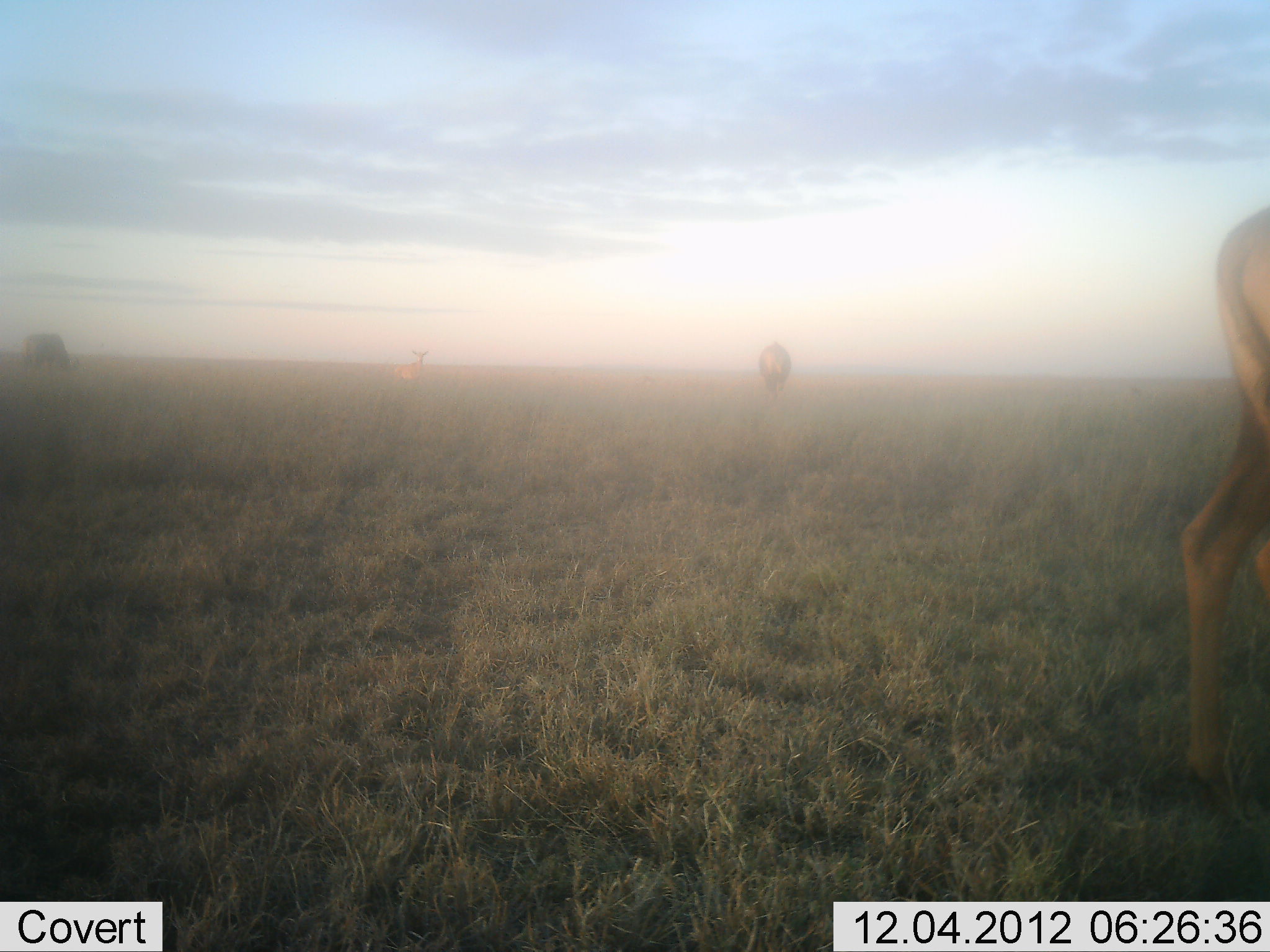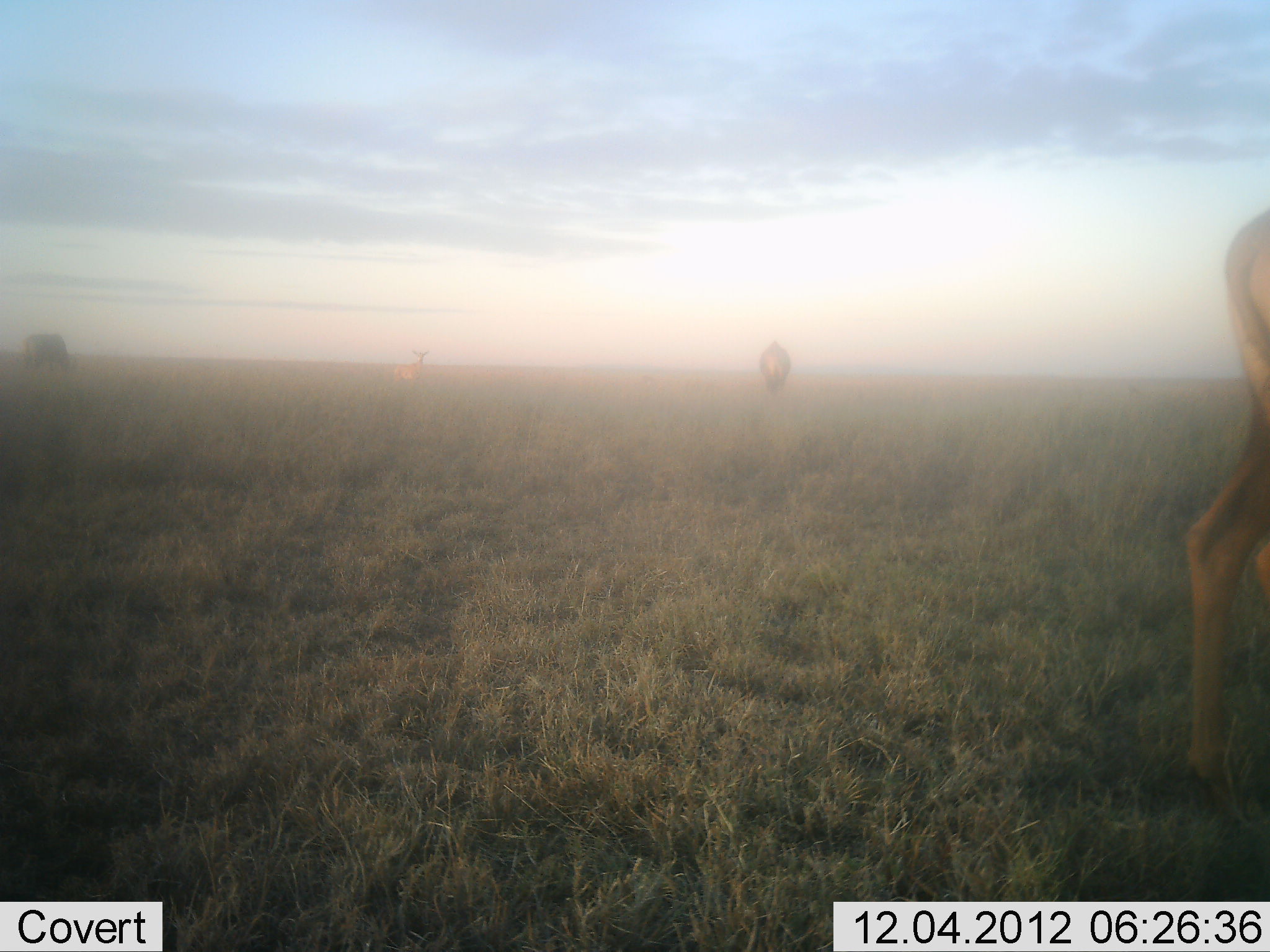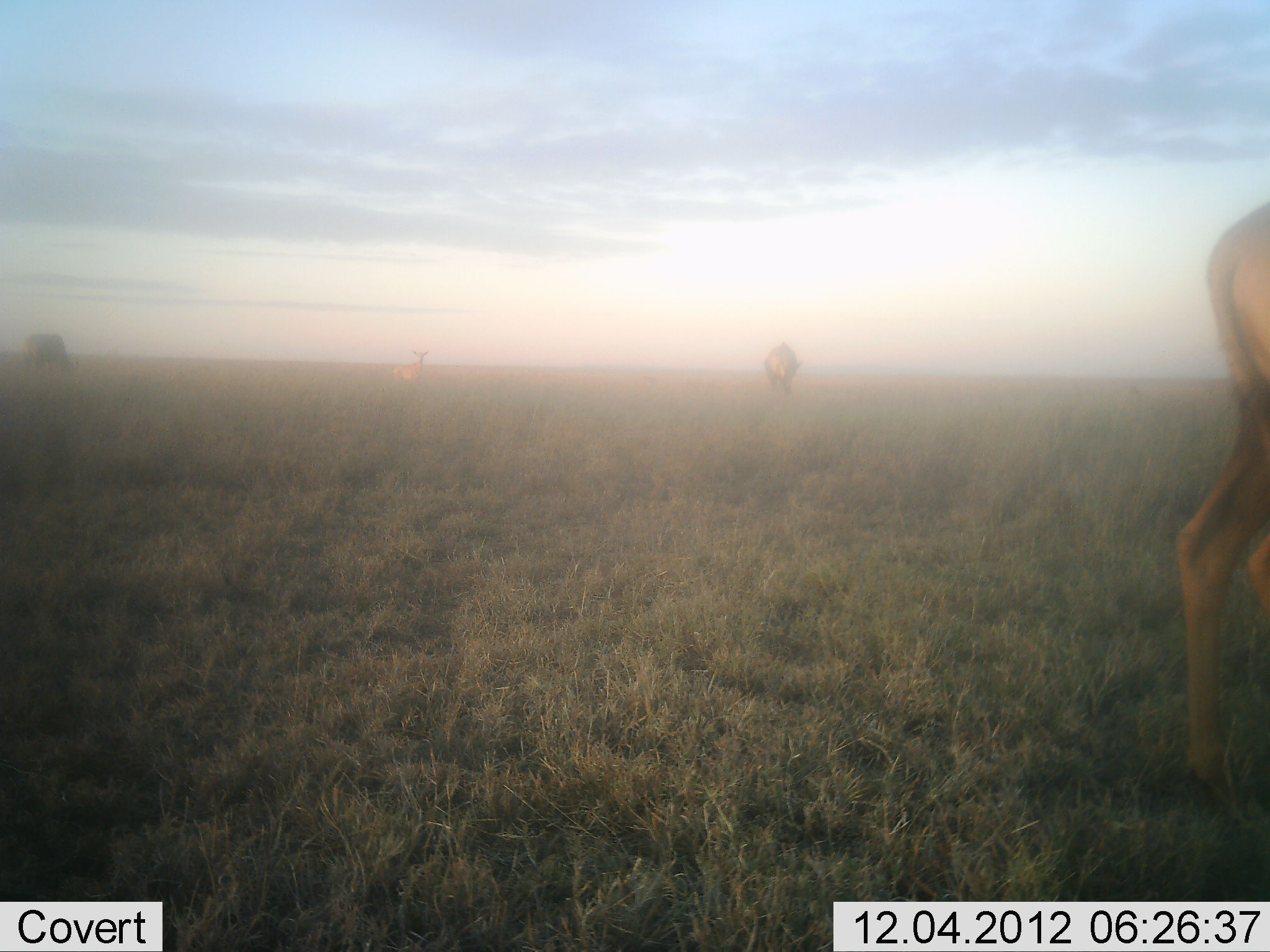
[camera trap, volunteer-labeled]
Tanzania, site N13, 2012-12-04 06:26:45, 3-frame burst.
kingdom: Animalia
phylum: Chordata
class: Mammalia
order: Artiodactyla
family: Bovidae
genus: Alcelaphus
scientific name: Alcelaphus buselaphus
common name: hartebeest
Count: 3.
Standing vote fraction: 86%.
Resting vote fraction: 0%.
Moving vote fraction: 0%.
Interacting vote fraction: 0%.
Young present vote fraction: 0%.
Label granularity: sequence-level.